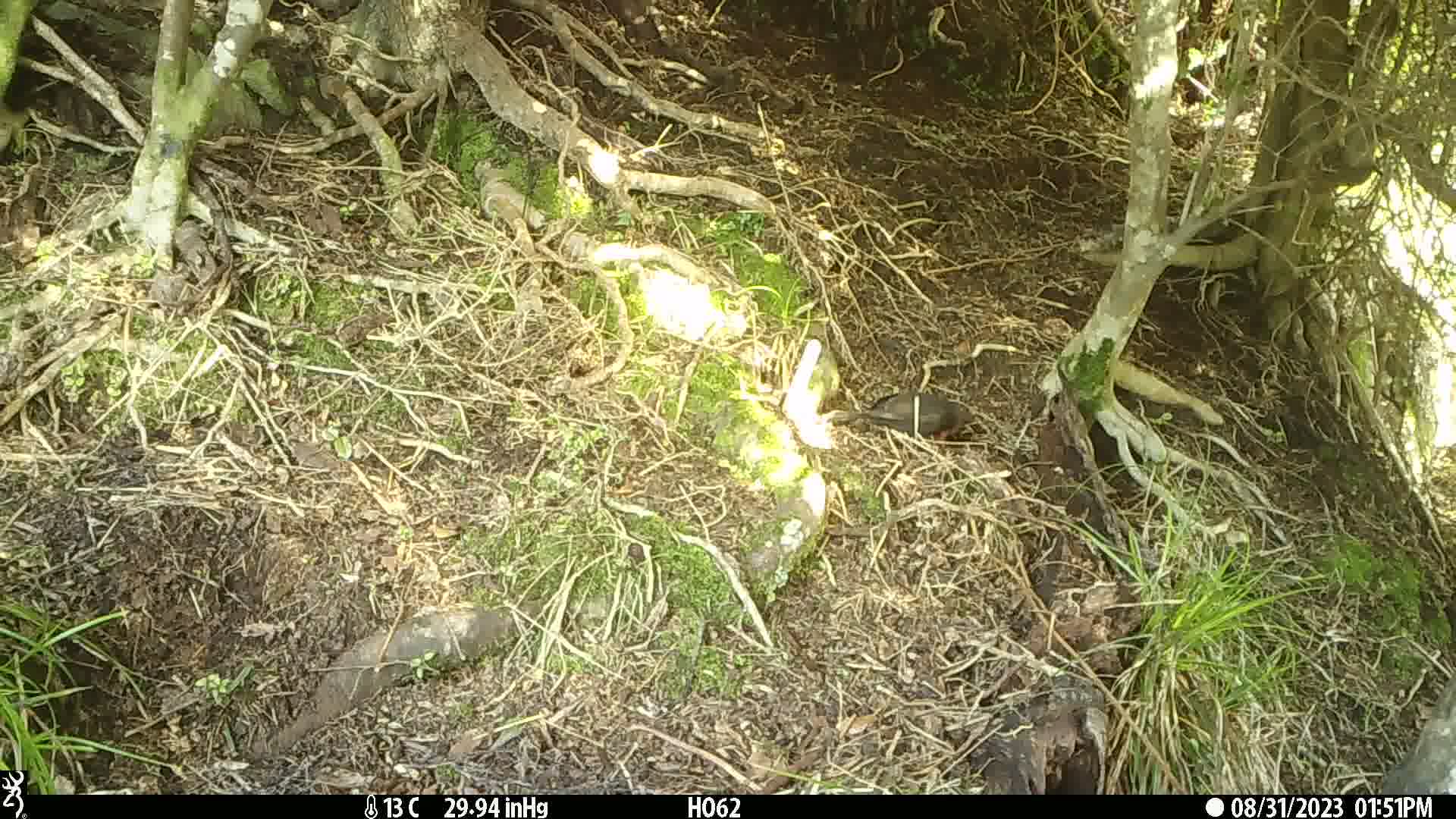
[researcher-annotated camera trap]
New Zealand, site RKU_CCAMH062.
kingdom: Animalia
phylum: Chordata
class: Aves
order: Passeriformes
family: Turdidae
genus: Turdus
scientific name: Turdus merula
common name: eurasian blackbird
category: blackbird